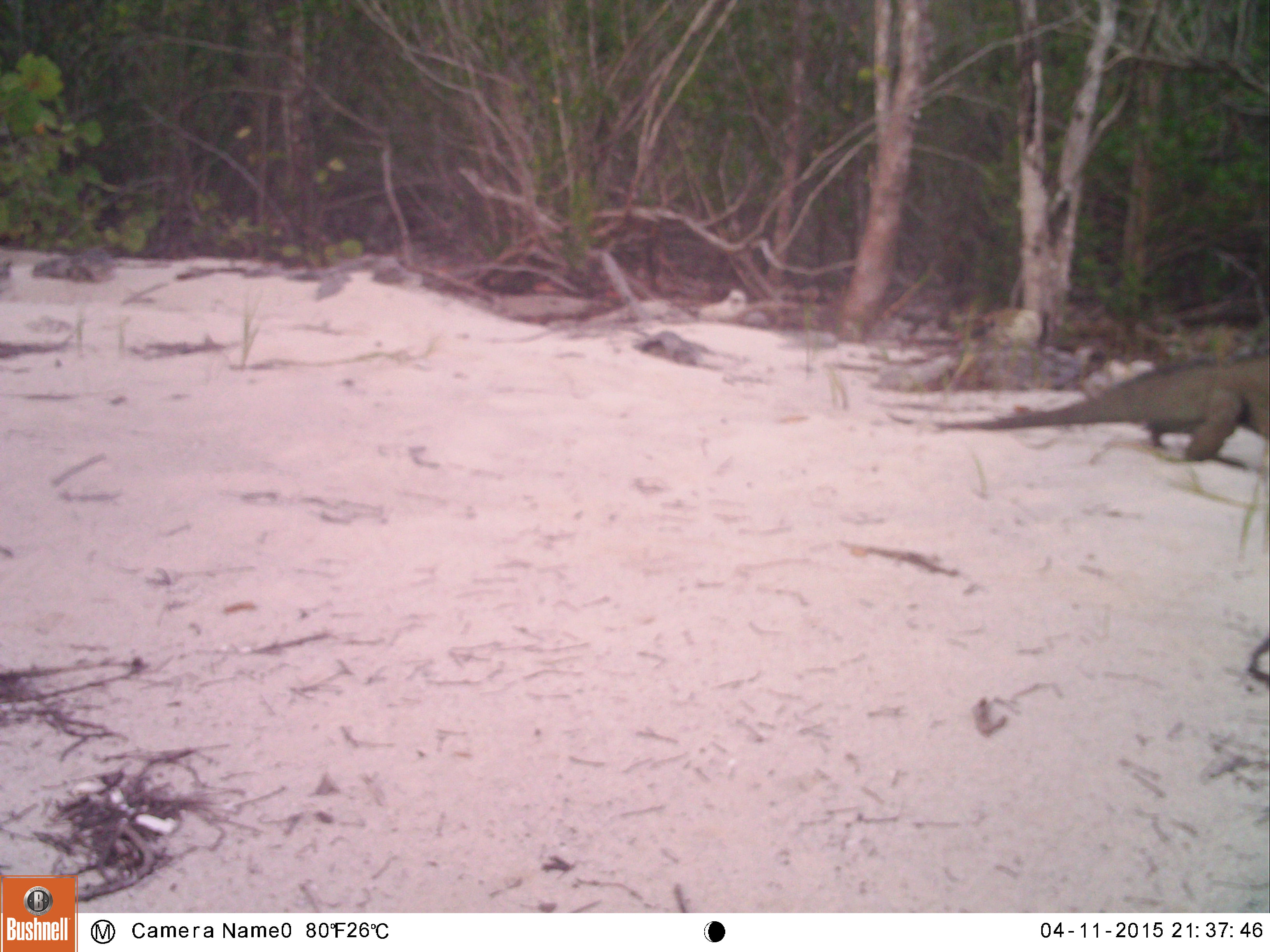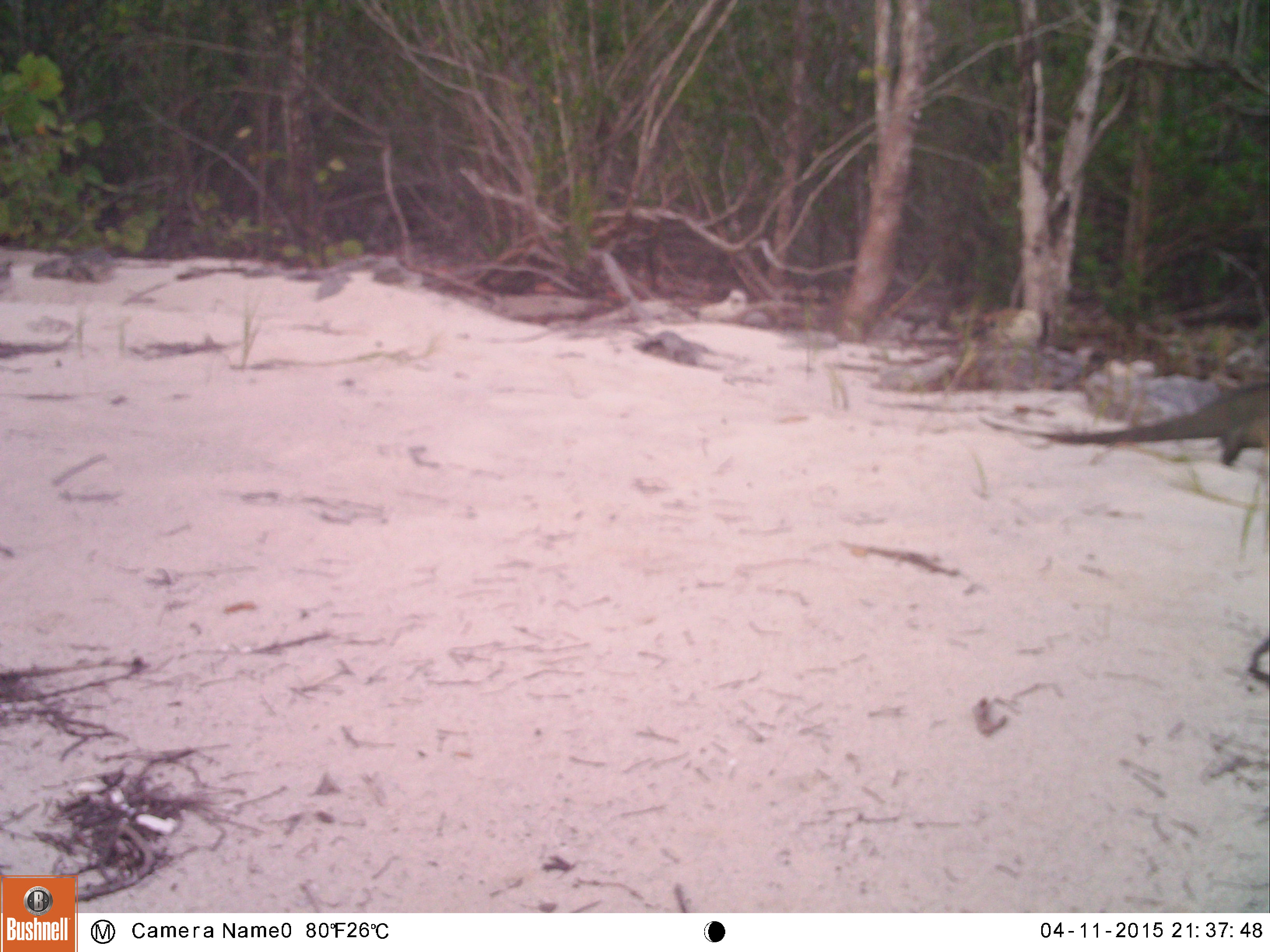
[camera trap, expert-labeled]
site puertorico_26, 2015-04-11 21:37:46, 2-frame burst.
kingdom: Animalia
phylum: Chordata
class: Reptilia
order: Squamata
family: Iguanidae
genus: Iguana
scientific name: Iguana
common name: typical iguanas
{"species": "Iguana (typical iguanas)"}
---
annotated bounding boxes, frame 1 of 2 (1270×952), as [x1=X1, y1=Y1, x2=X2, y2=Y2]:
iguana: [x1=964, y1=351, x2=1268, y2=470]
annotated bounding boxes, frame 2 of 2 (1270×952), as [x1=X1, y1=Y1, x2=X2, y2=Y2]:
iguana: [x1=973, y1=374, x2=1270, y2=472]